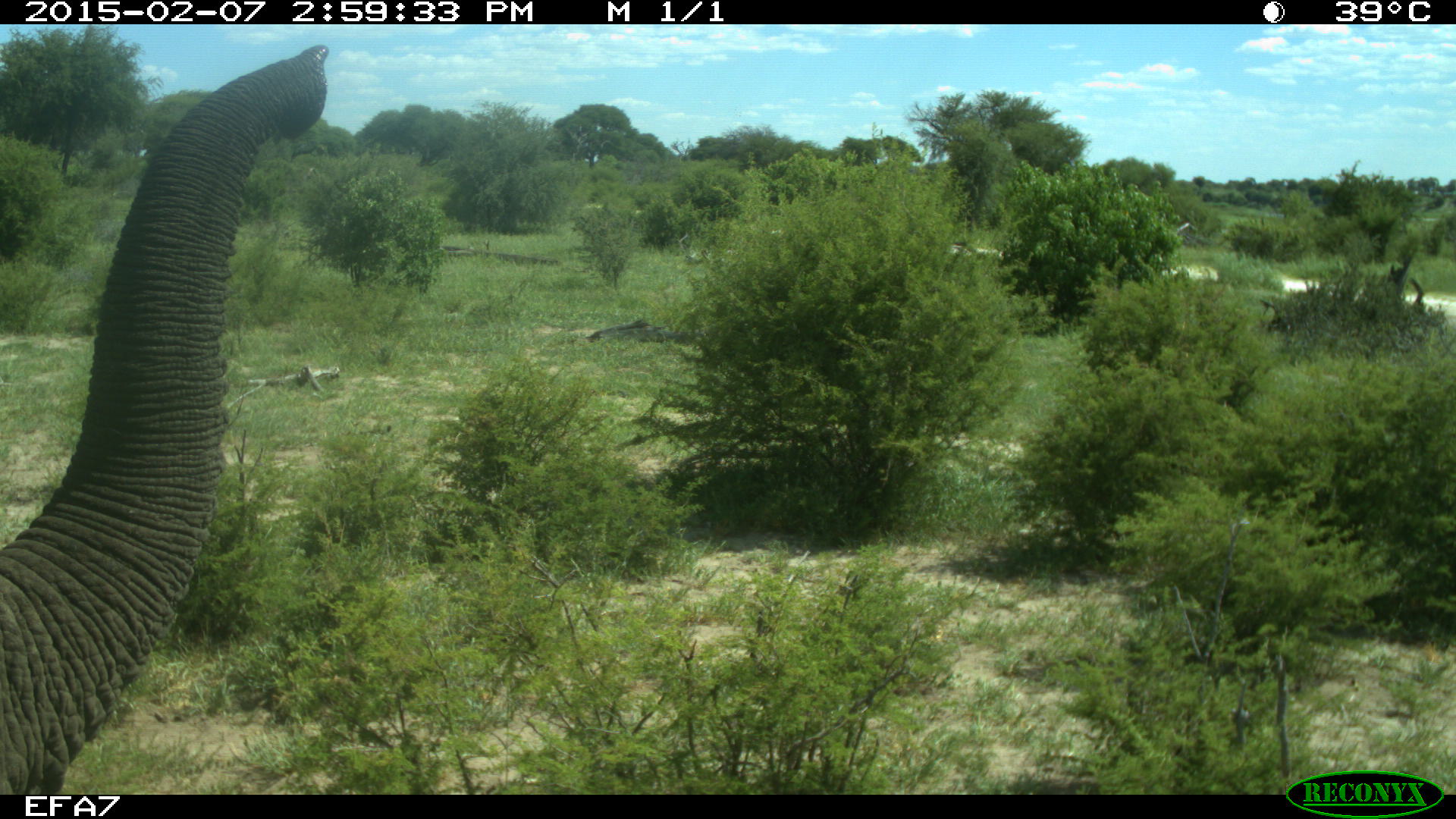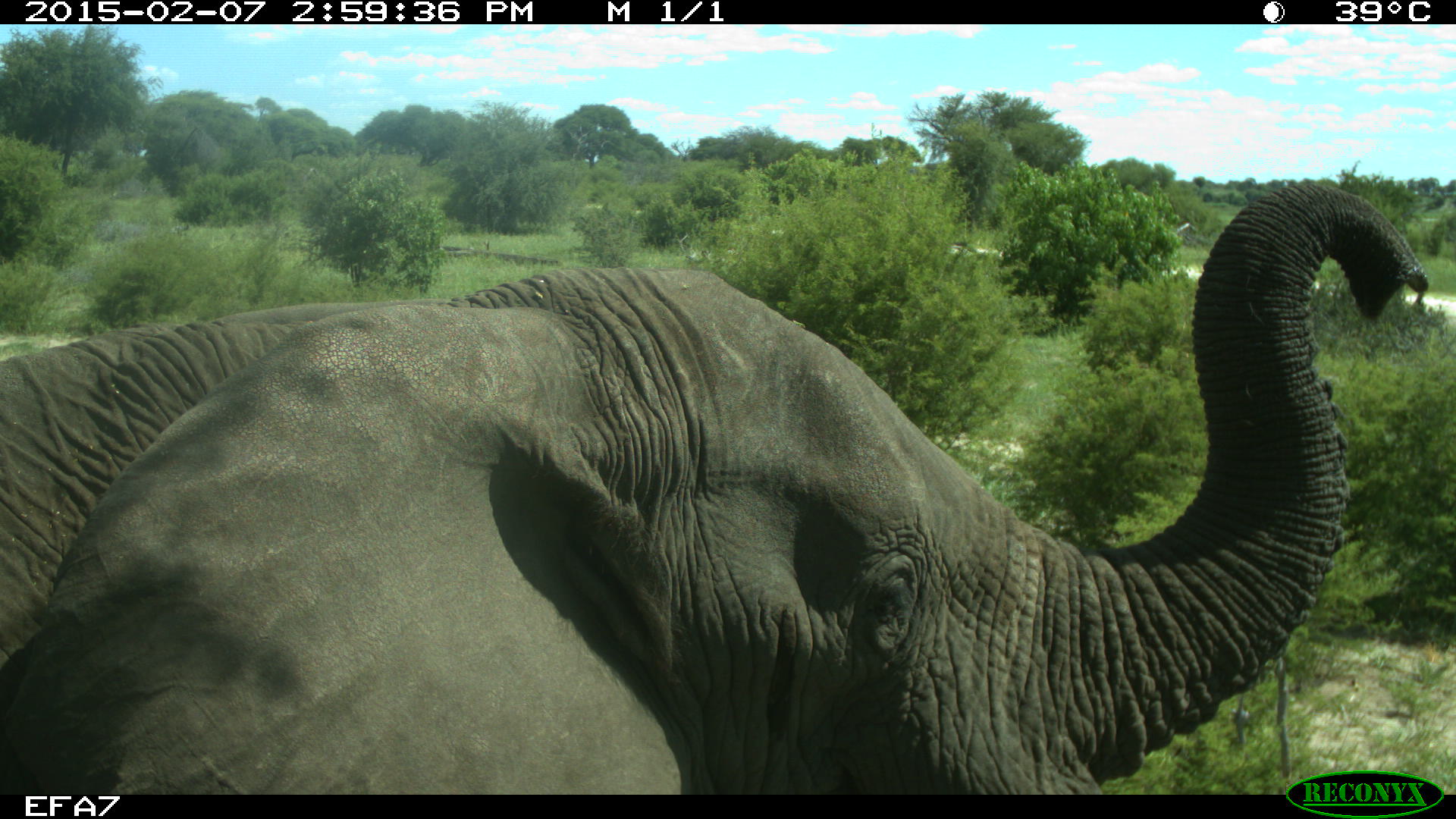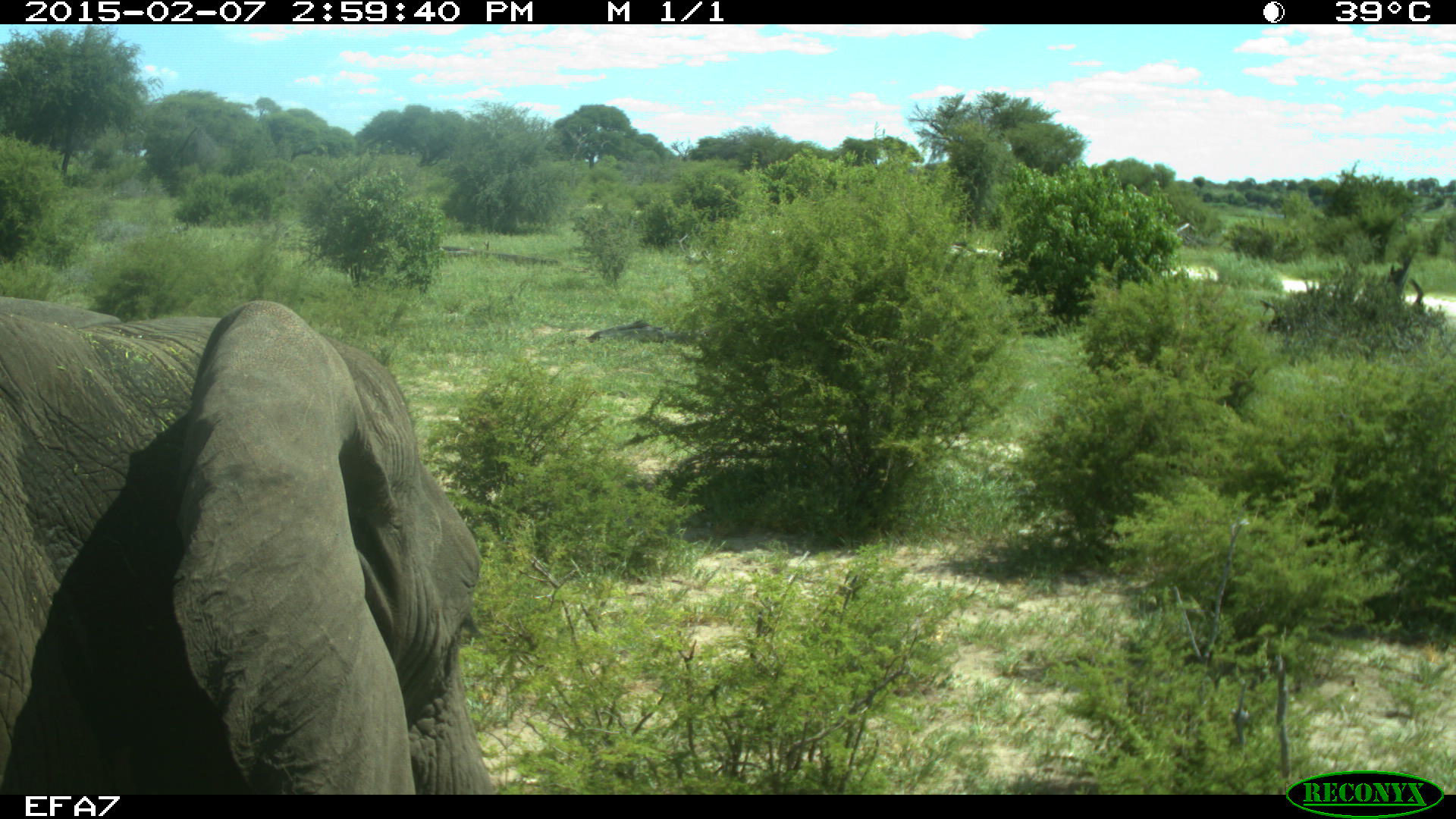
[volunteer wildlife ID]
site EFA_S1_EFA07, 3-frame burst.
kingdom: Animalia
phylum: Chordata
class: Mammalia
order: Proboscidea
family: Elephantidae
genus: Loxodonta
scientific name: Loxodonta africana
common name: african bush elephant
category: elephant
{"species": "elephant (african bush elephant) (Loxodonta africana)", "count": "1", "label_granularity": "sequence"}